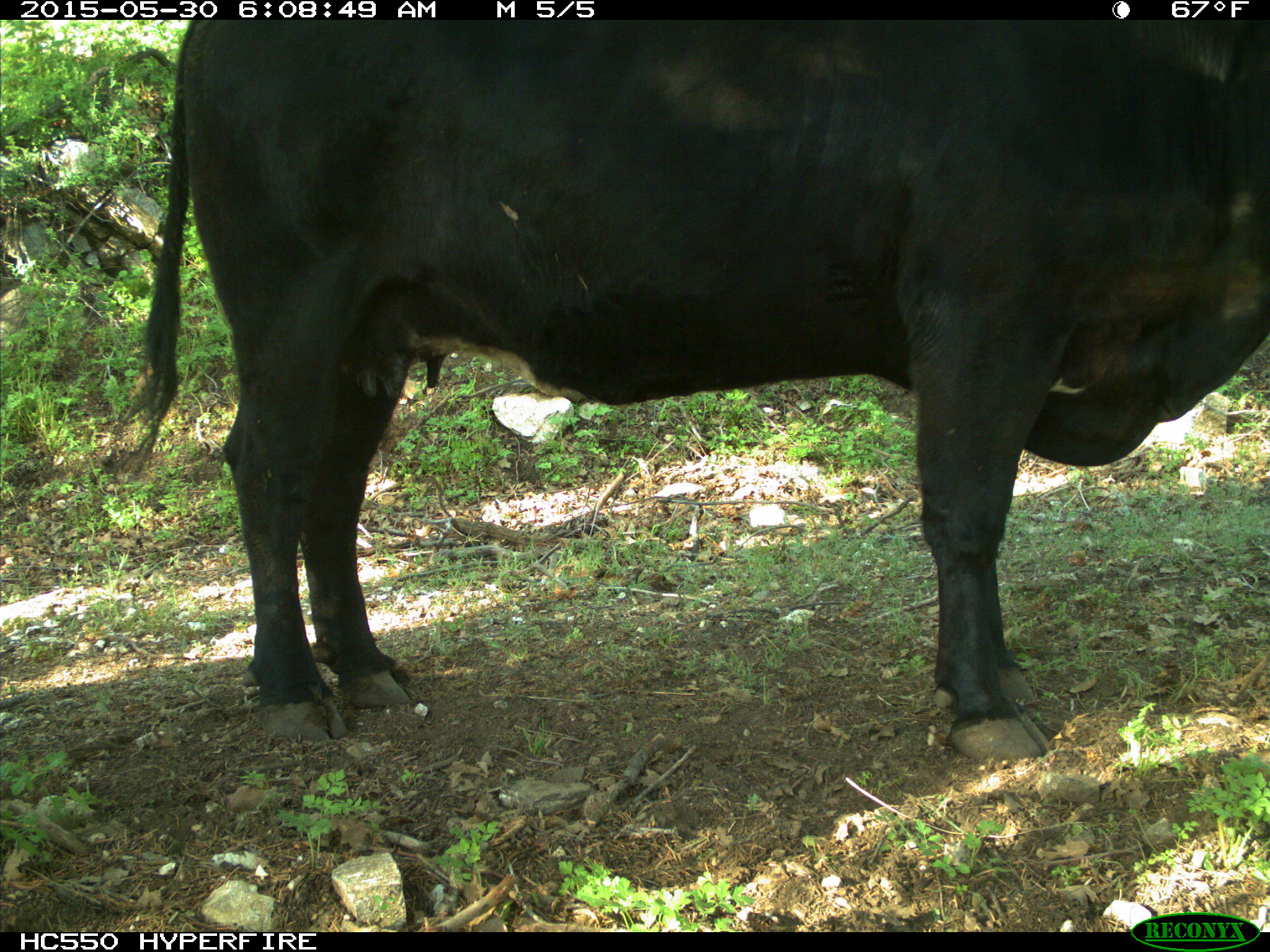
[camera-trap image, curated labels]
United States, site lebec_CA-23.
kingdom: Animalia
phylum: Chordata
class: Mammalia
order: Artiodactyla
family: Bovidae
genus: Bos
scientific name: Bos taurus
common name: domestic cow